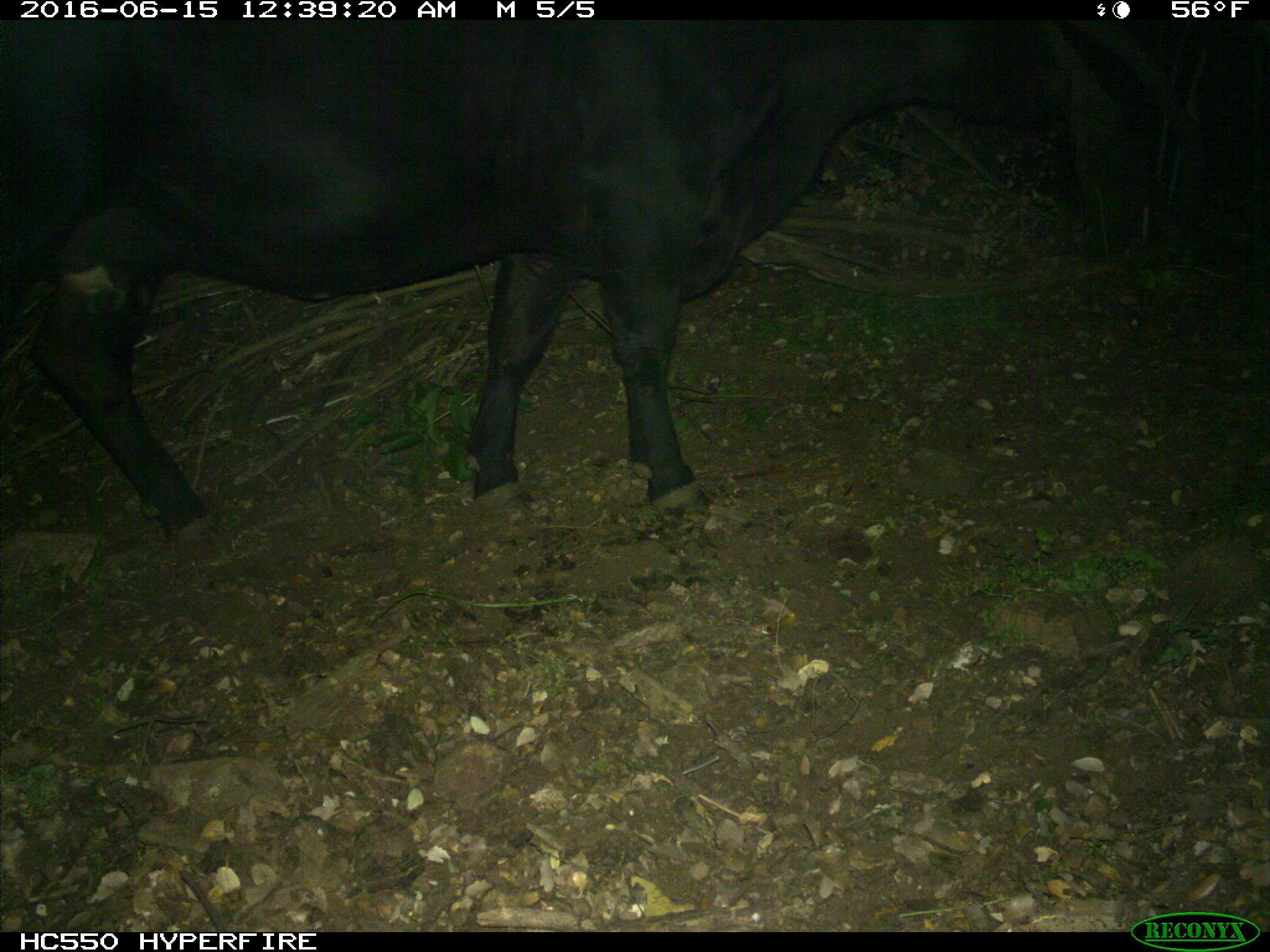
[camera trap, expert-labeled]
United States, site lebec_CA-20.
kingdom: Animalia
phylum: Chordata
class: Mammalia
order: Artiodactyla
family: Bovidae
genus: Bos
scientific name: Bos taurus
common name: domestic cow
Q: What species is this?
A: Bos taurus (domestic cow).